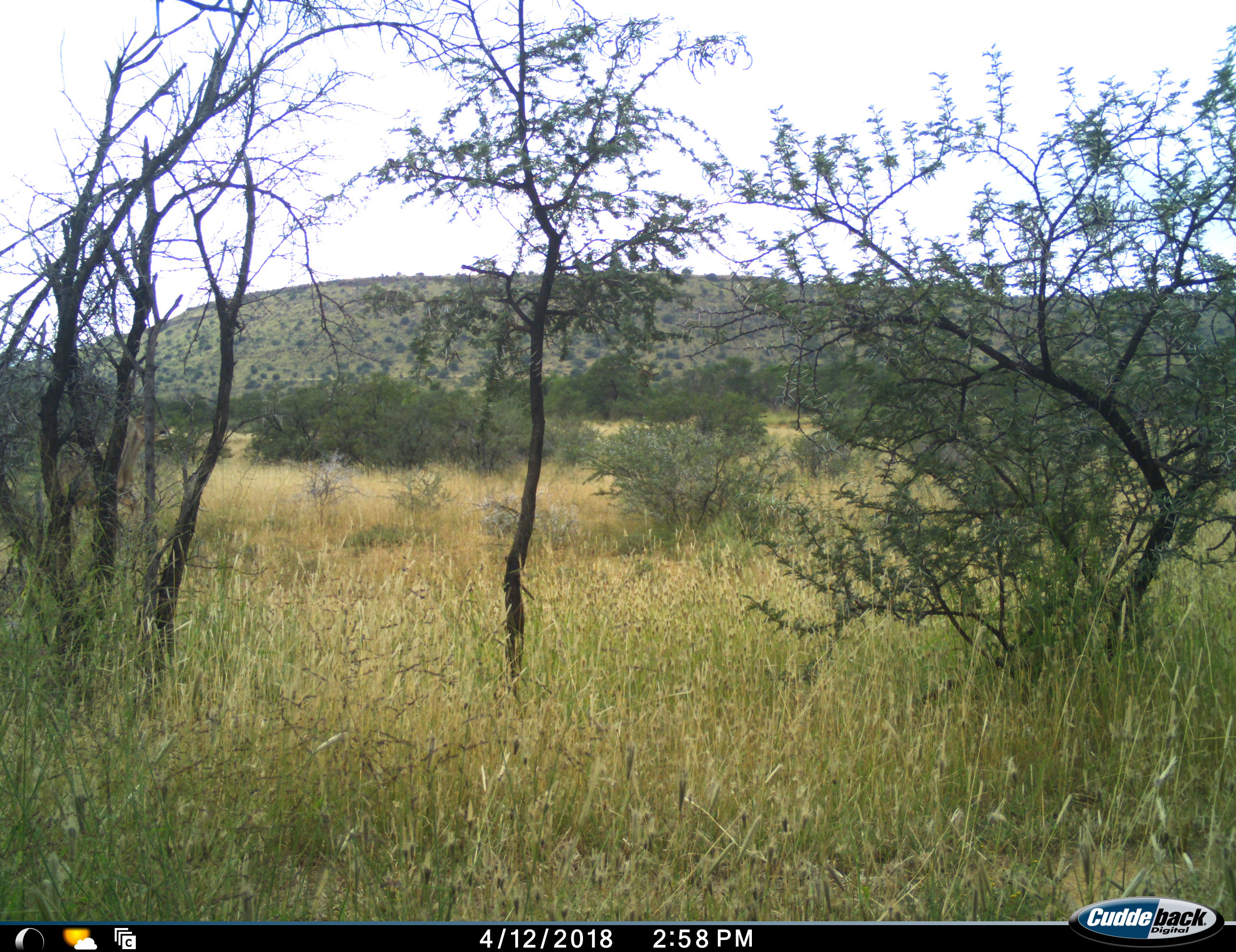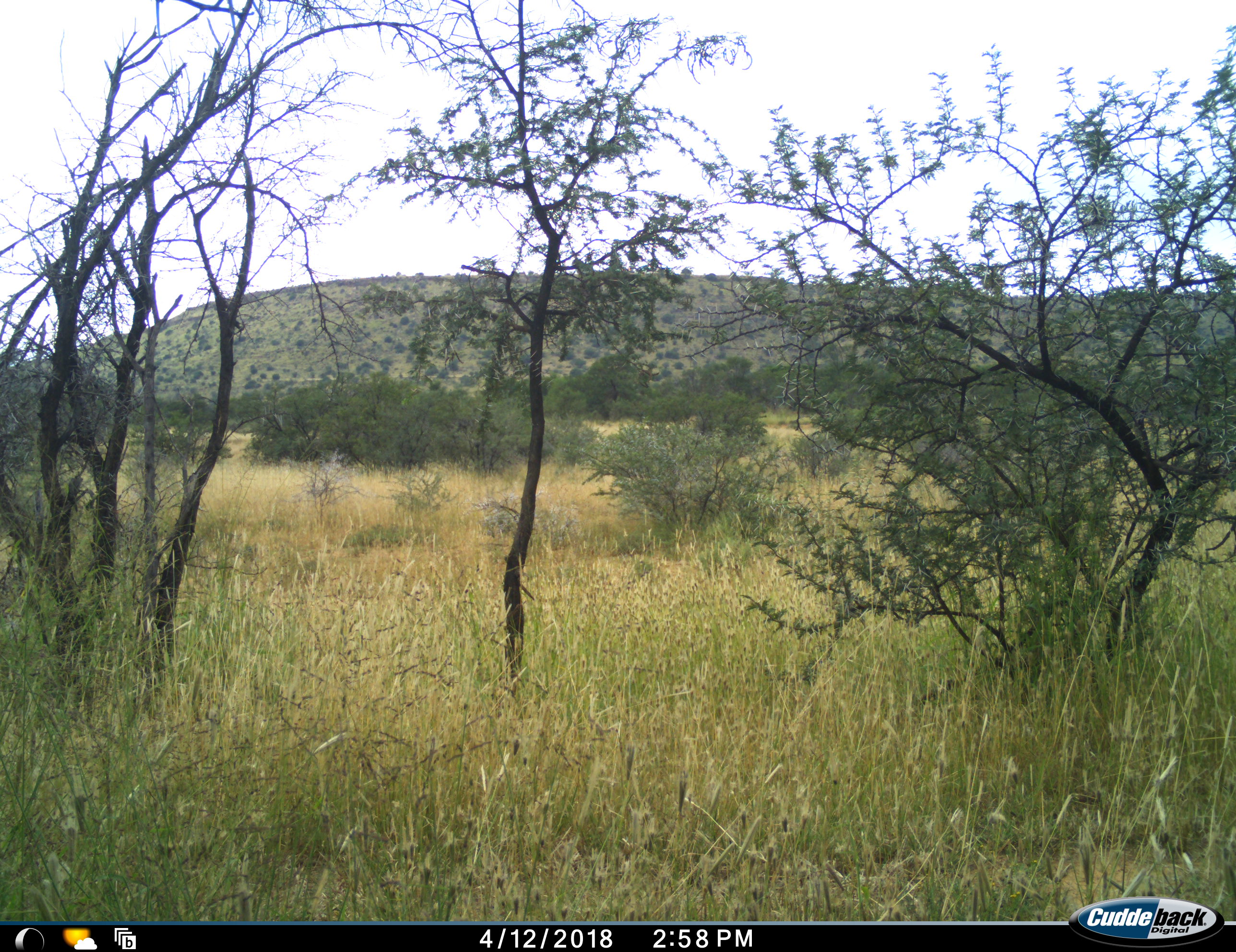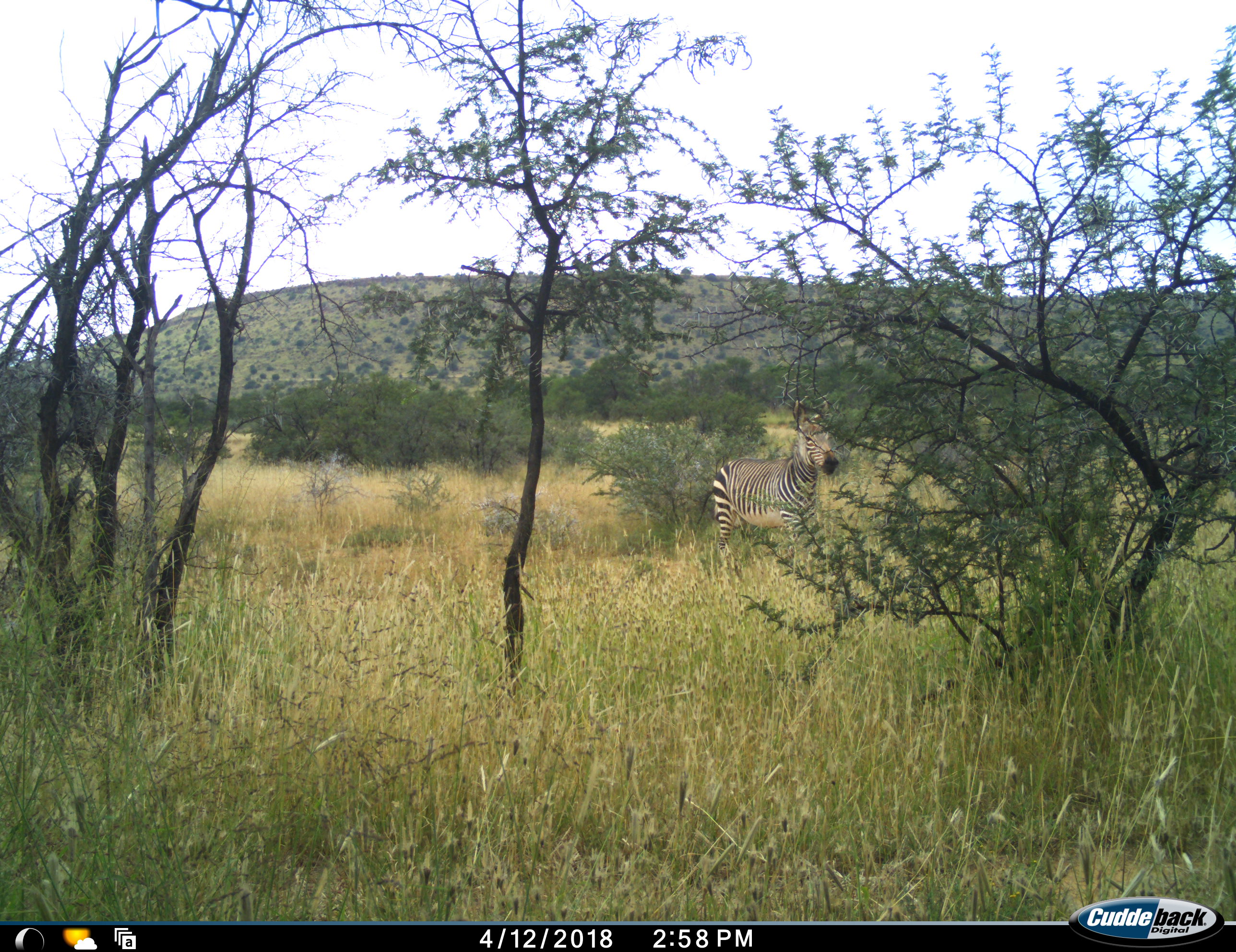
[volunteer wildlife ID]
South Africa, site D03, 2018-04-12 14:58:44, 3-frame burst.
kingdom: Animalia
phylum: Chordata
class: Mammalia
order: Perissodactyla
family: Equidae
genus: Equus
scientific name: Equus zebra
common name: mountain zebra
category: zebramountain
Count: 2.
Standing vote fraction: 33%.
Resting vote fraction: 0%.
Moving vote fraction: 83%.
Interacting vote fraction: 0%.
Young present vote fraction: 0%.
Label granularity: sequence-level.